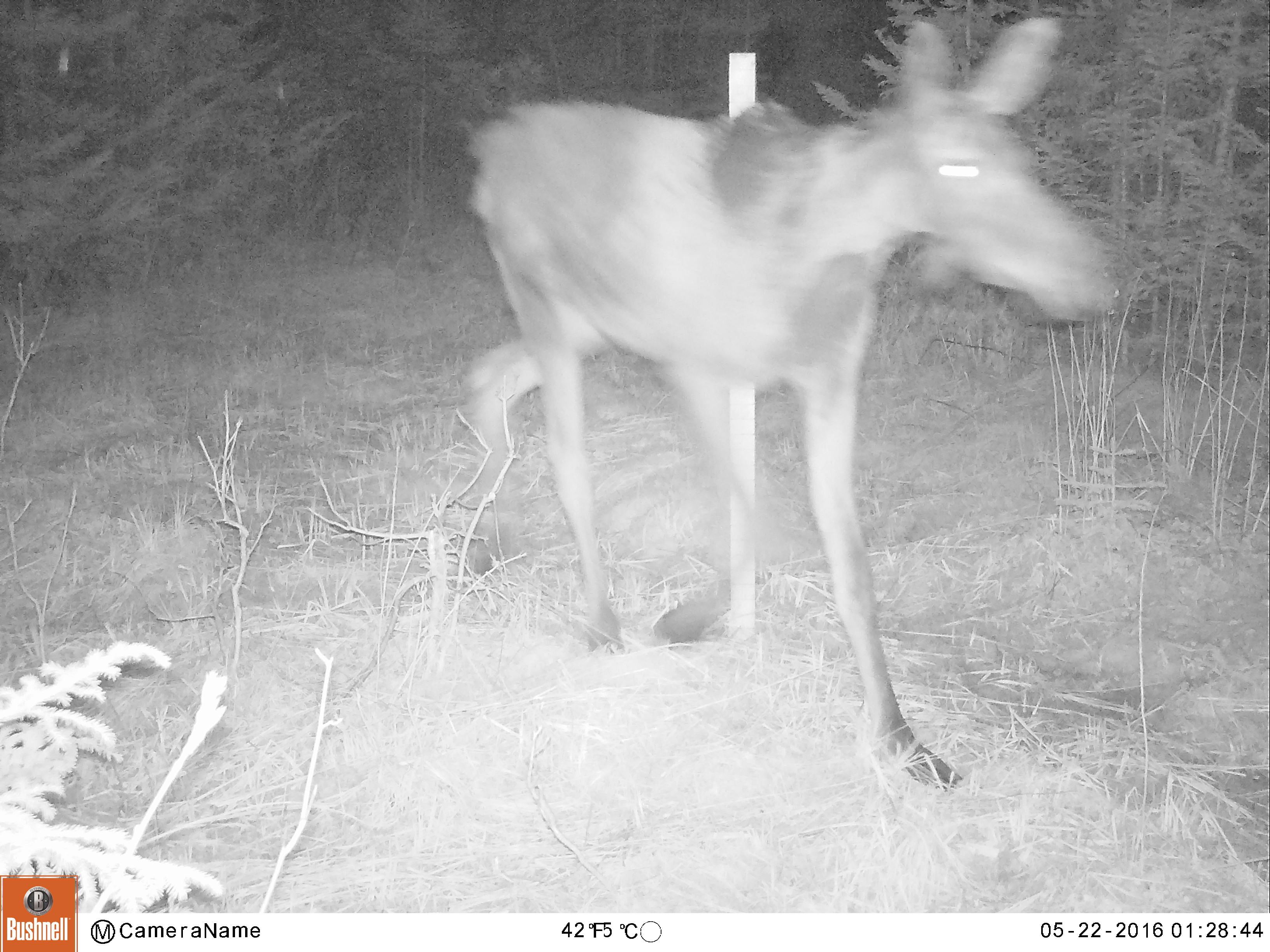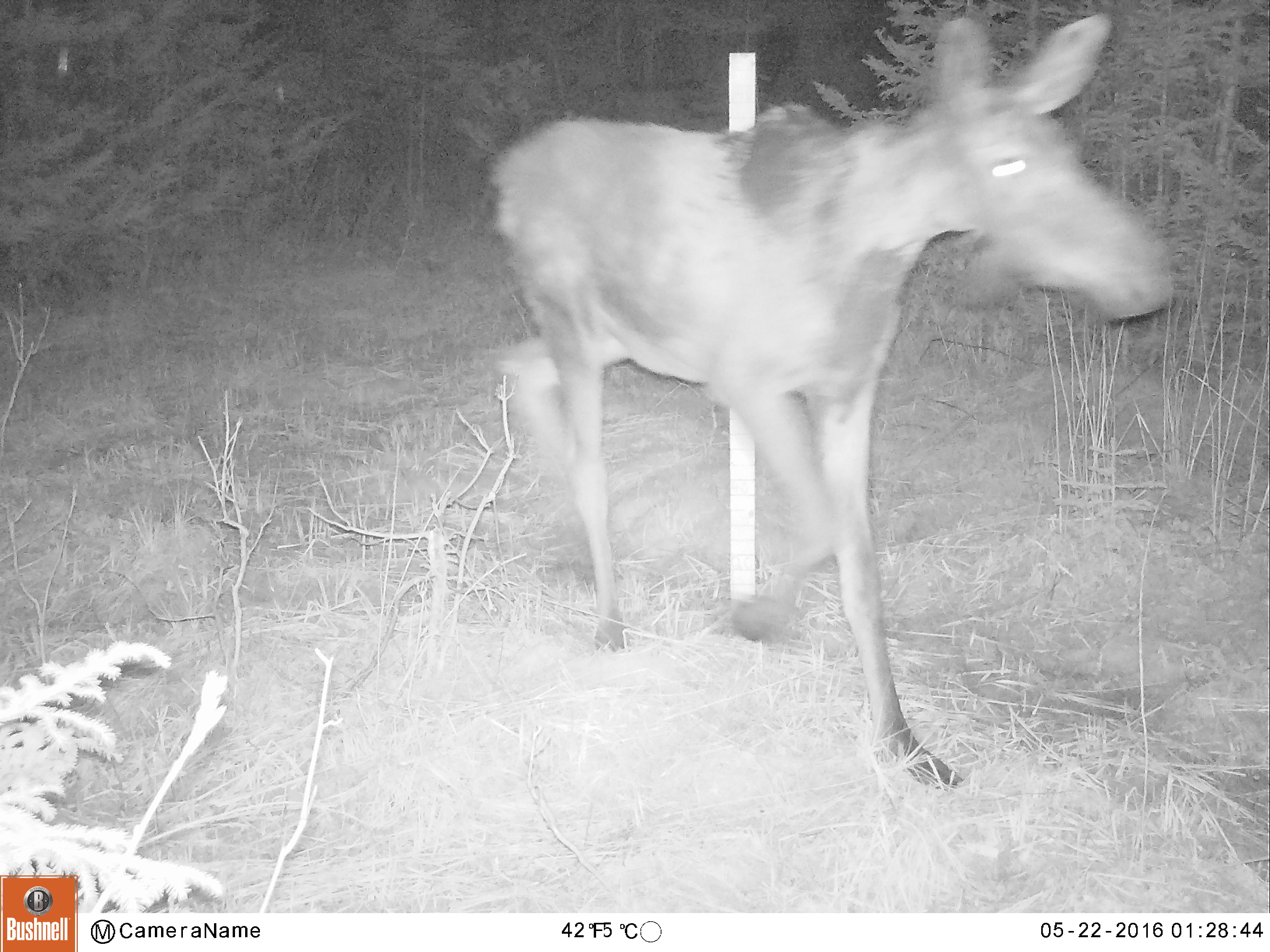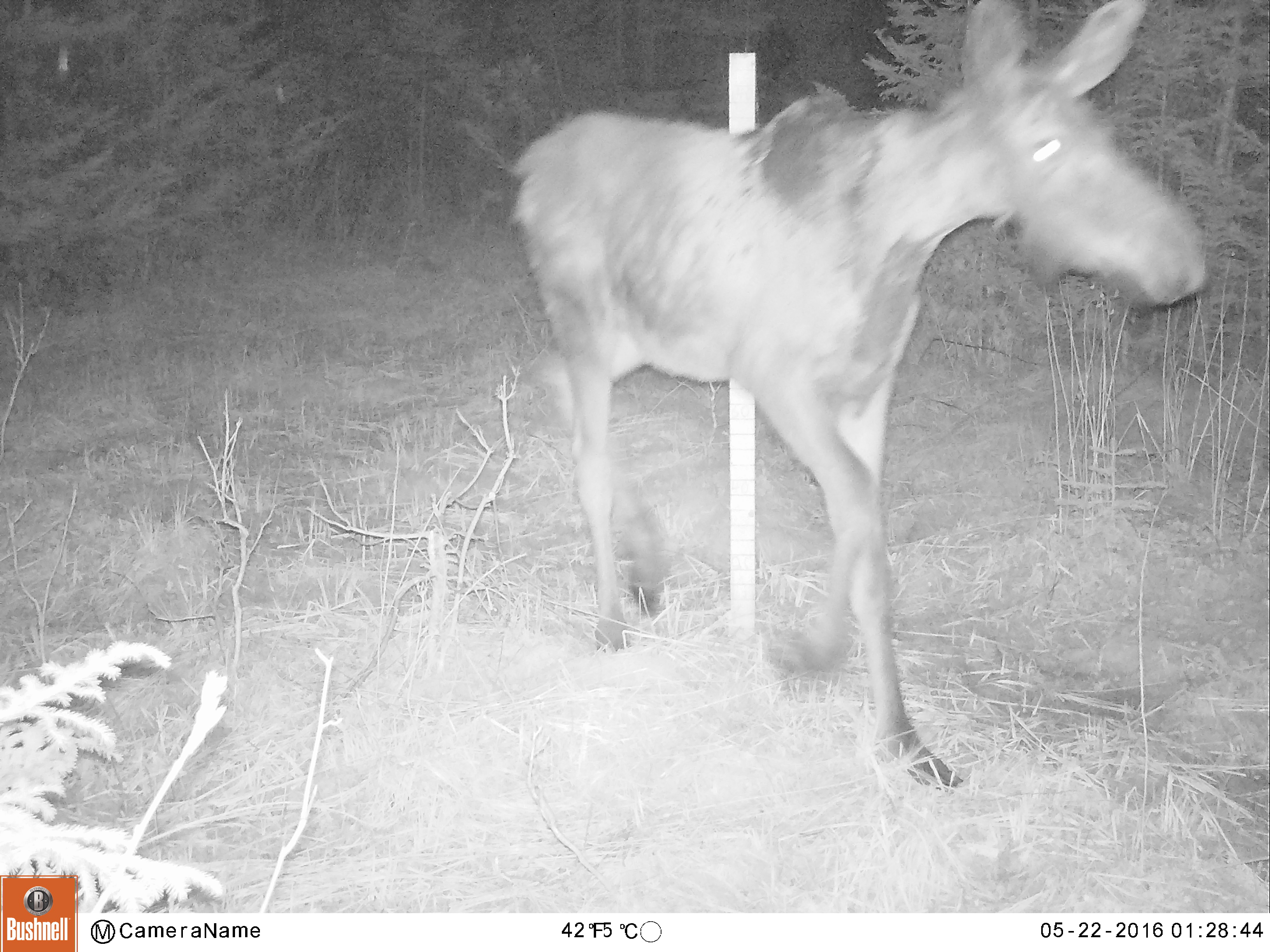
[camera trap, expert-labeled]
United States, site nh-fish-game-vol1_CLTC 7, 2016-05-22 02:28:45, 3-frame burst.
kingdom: Animalia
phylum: Chordata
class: Mammalia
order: Artiodactyla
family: Cervidae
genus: Alces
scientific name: Alces alces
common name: moose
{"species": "moose (Alces alces)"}